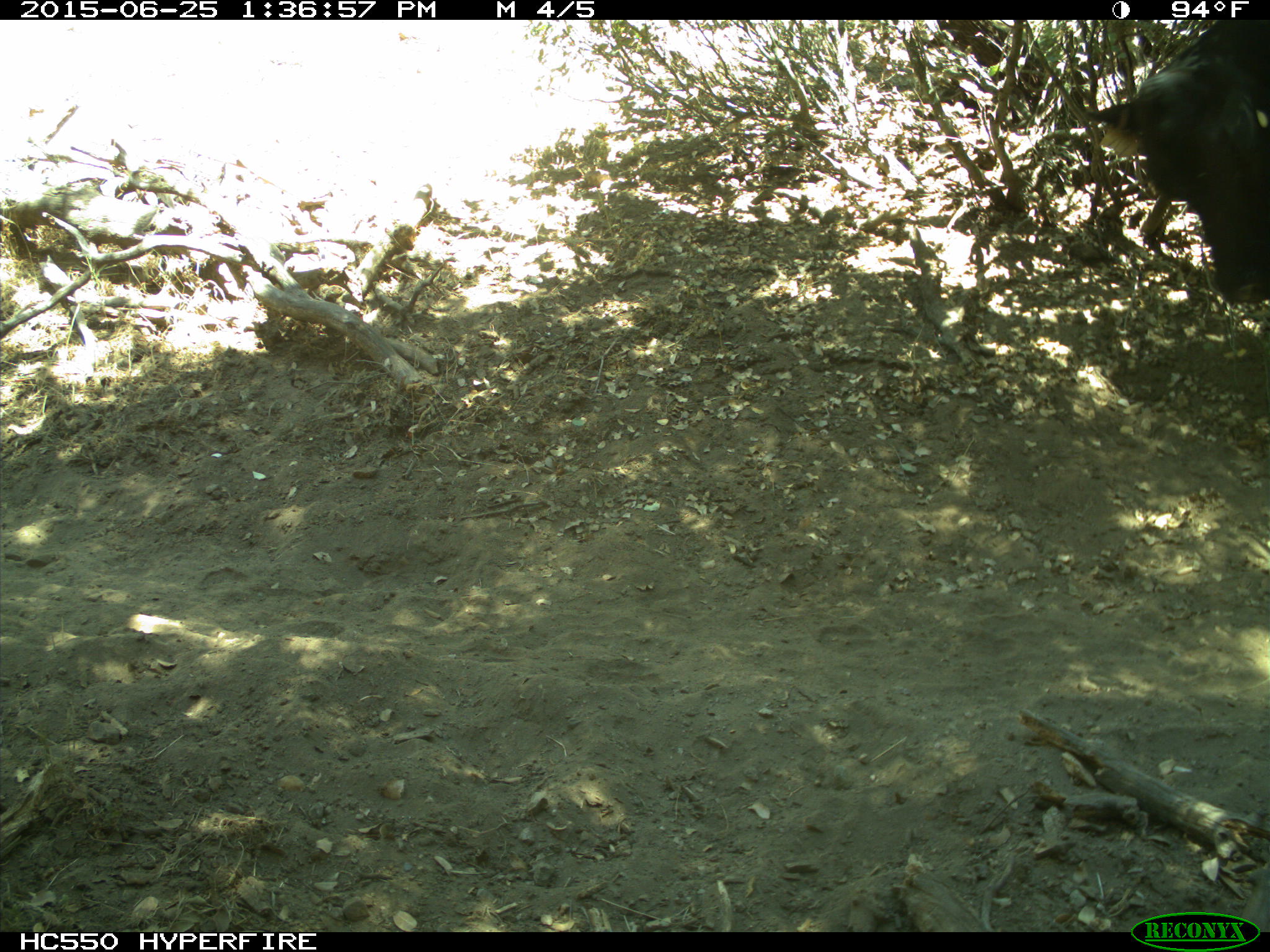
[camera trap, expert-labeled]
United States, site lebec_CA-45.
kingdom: Animalia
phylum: Chordata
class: Mammalia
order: Artiodactyla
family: Bovidae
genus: Bos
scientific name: Bos taurus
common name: domestic cow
Bos taurus (domestic cow).